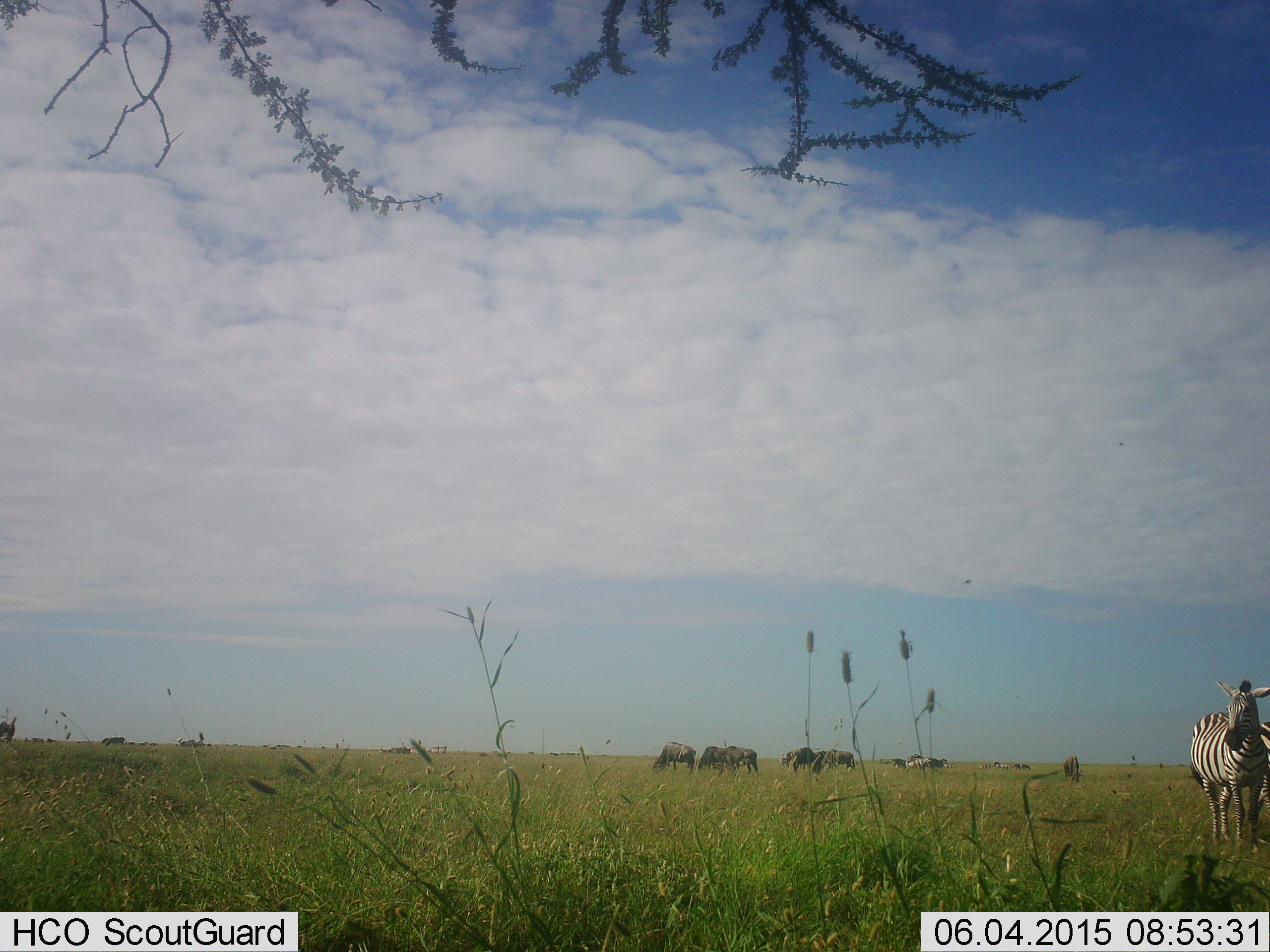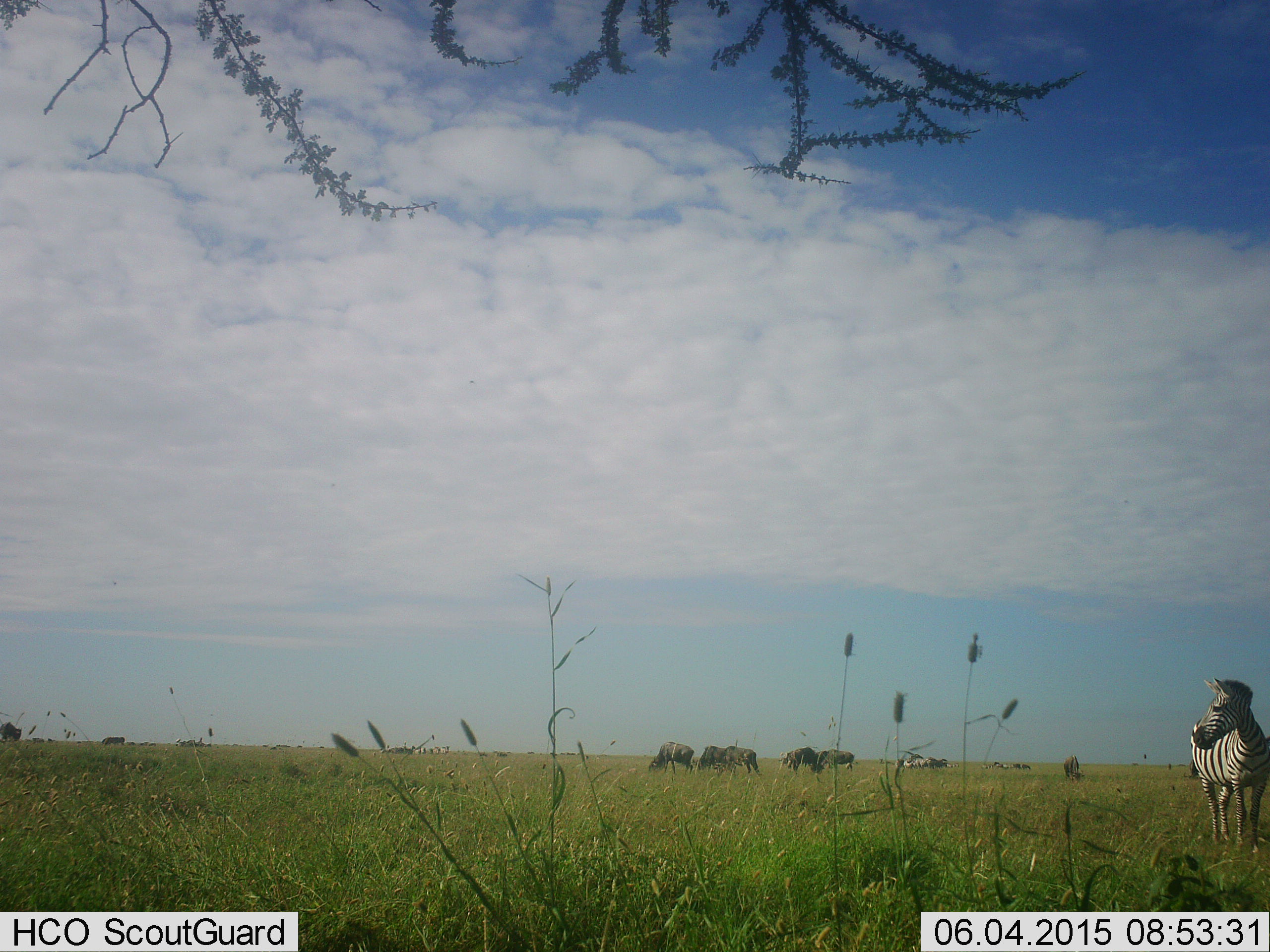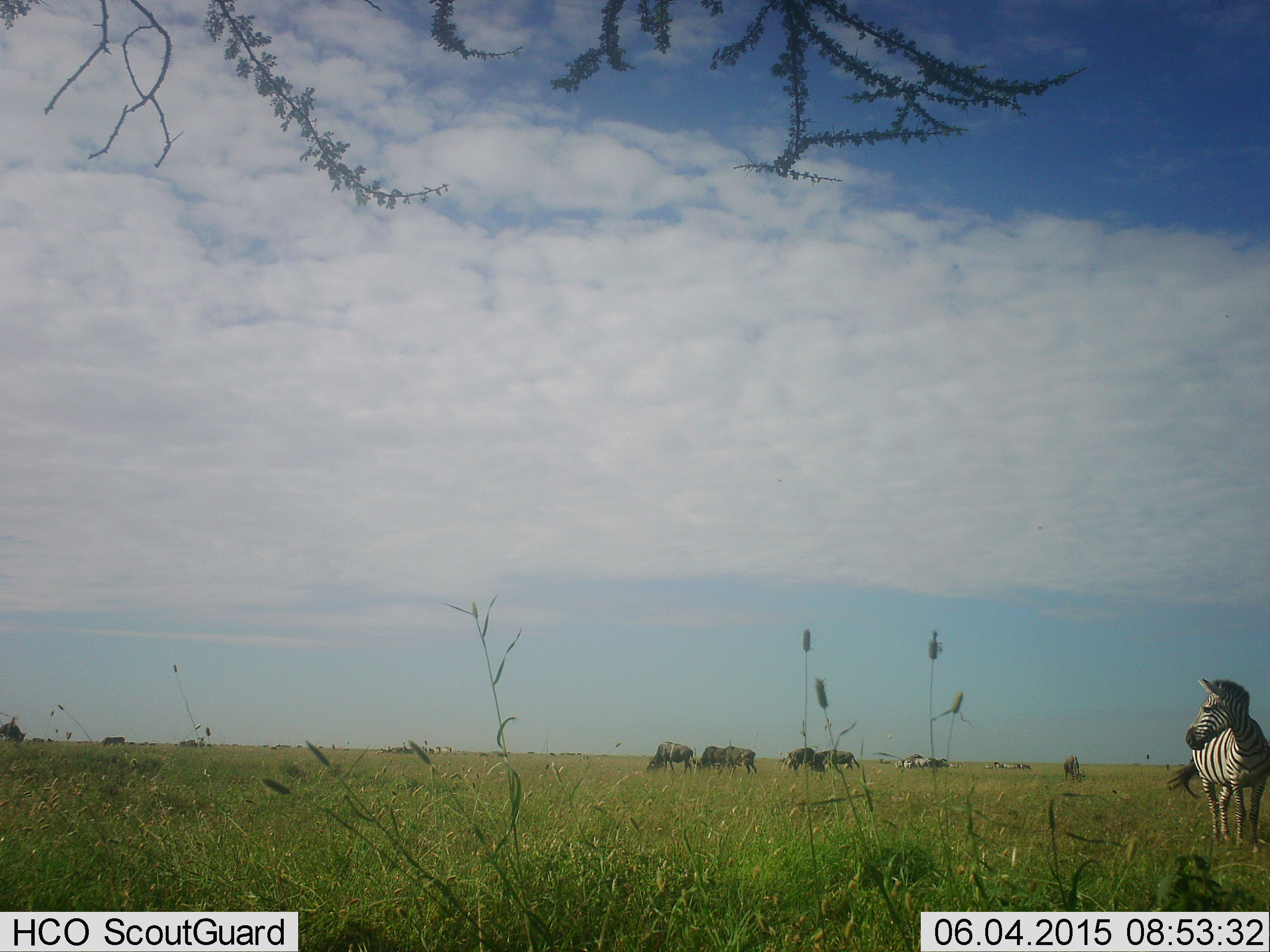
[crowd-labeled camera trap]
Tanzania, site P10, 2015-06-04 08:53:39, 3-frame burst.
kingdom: Animalia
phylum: Chordata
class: Mammalia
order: Artiodactyla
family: Bovidae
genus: Connochaetes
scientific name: Connochaetes taurinus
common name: blue wildebeest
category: wildebeest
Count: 7.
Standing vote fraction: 40%.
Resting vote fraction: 0%.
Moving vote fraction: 0%.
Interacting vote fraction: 0%.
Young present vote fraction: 0%.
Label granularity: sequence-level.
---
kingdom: Animalia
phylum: Chordata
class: Mammalia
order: Perissodactyla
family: Equidae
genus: Equus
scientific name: Equus quagga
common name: plains zebra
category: zebra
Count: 2.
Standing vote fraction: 100%.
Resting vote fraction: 8%.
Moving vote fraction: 17%.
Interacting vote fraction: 0%.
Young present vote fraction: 0%.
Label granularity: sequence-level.